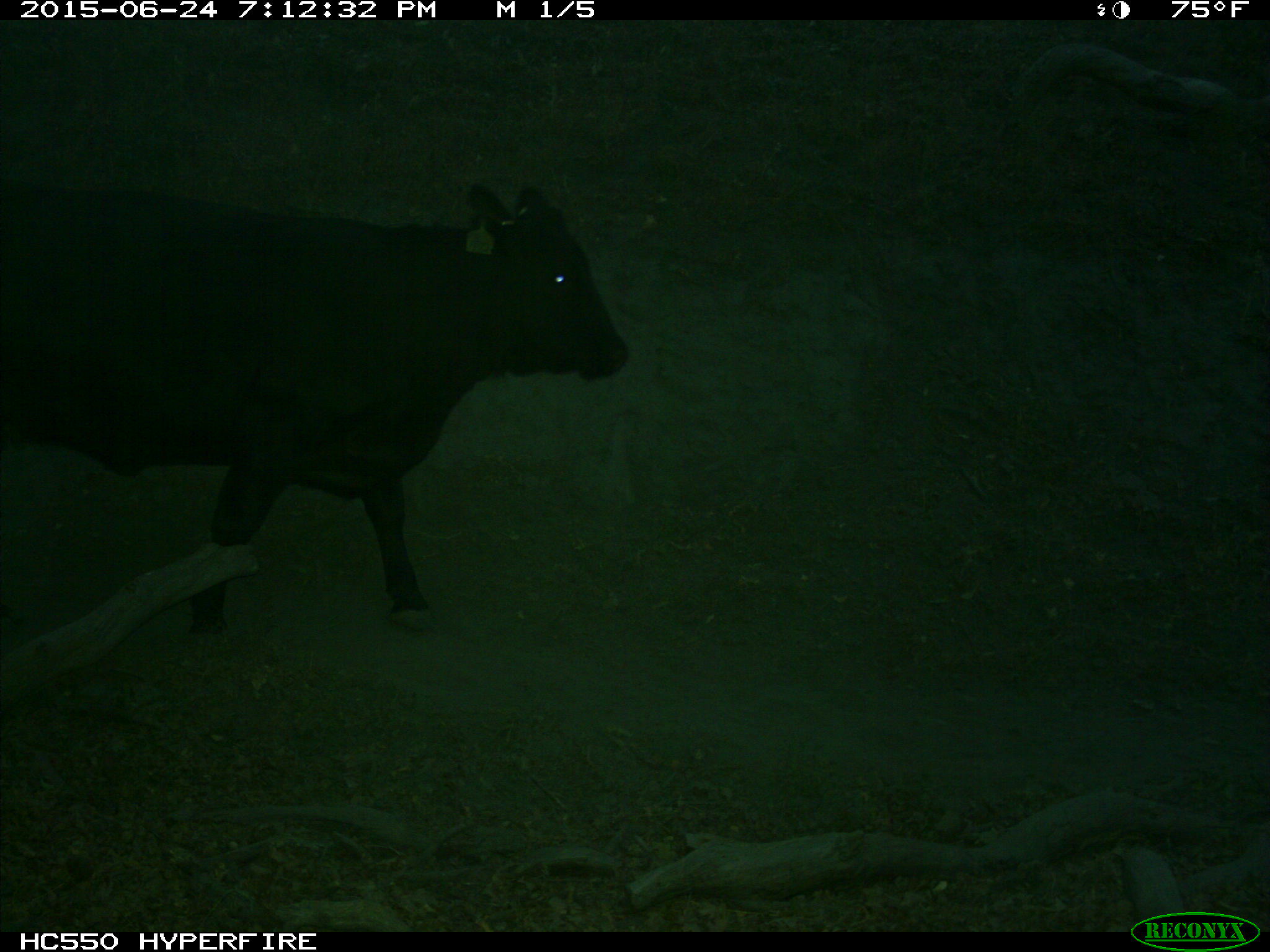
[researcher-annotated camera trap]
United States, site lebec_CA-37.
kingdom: Animalia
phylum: Chordata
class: Mammalia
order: Artiodactyla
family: Bovidae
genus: Bos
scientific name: Bos taurus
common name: domestic cow